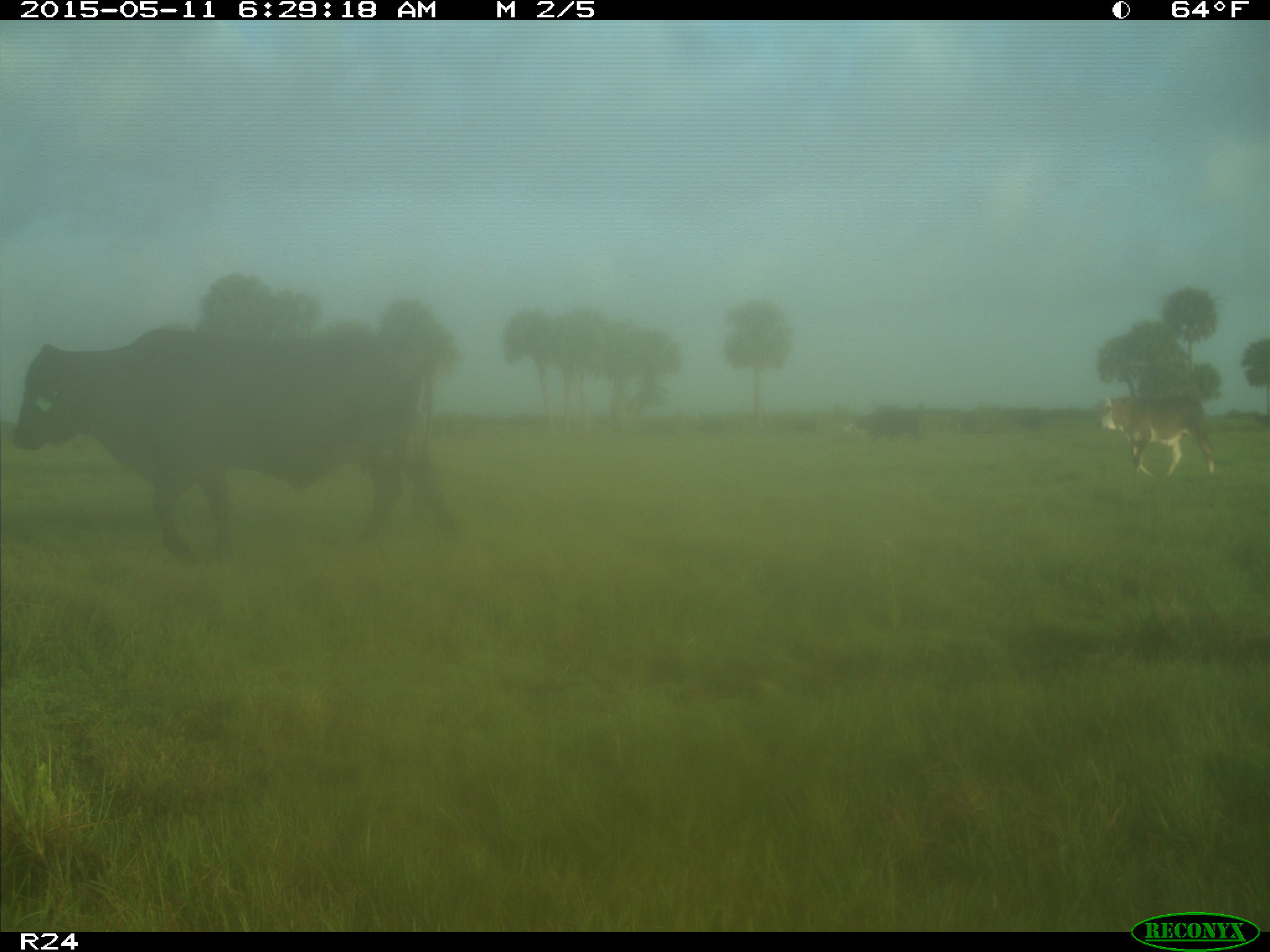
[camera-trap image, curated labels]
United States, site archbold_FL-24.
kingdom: Animalia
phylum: Chordata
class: Mammalia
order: Artiodactyla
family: Bovidae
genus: Bos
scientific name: Bos taurus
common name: domestic cow